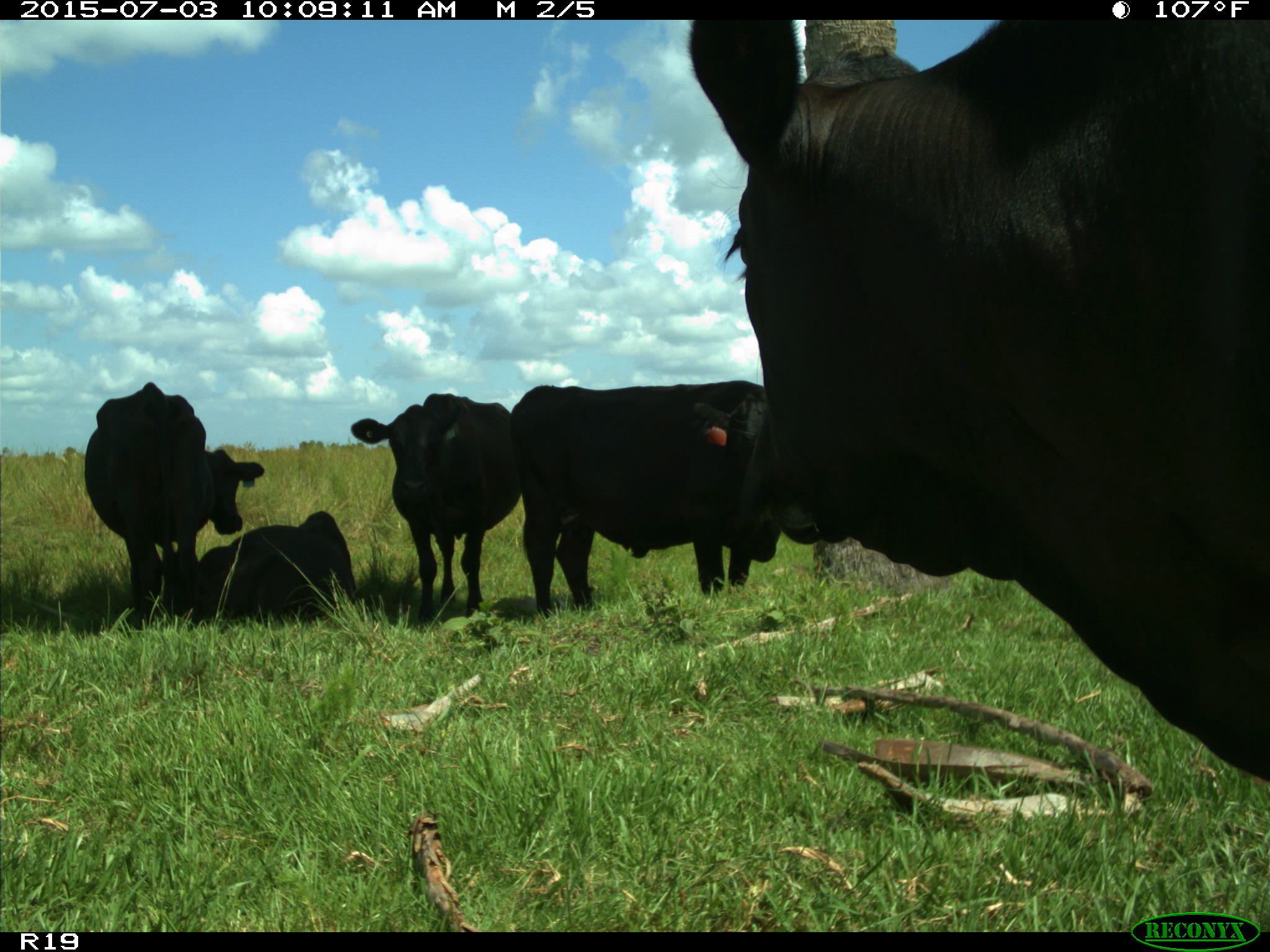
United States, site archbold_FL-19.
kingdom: Animalia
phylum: Chordata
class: Mammalia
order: Artiodactyla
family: Bovidae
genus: Bos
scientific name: Bos taurus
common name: domestic cow